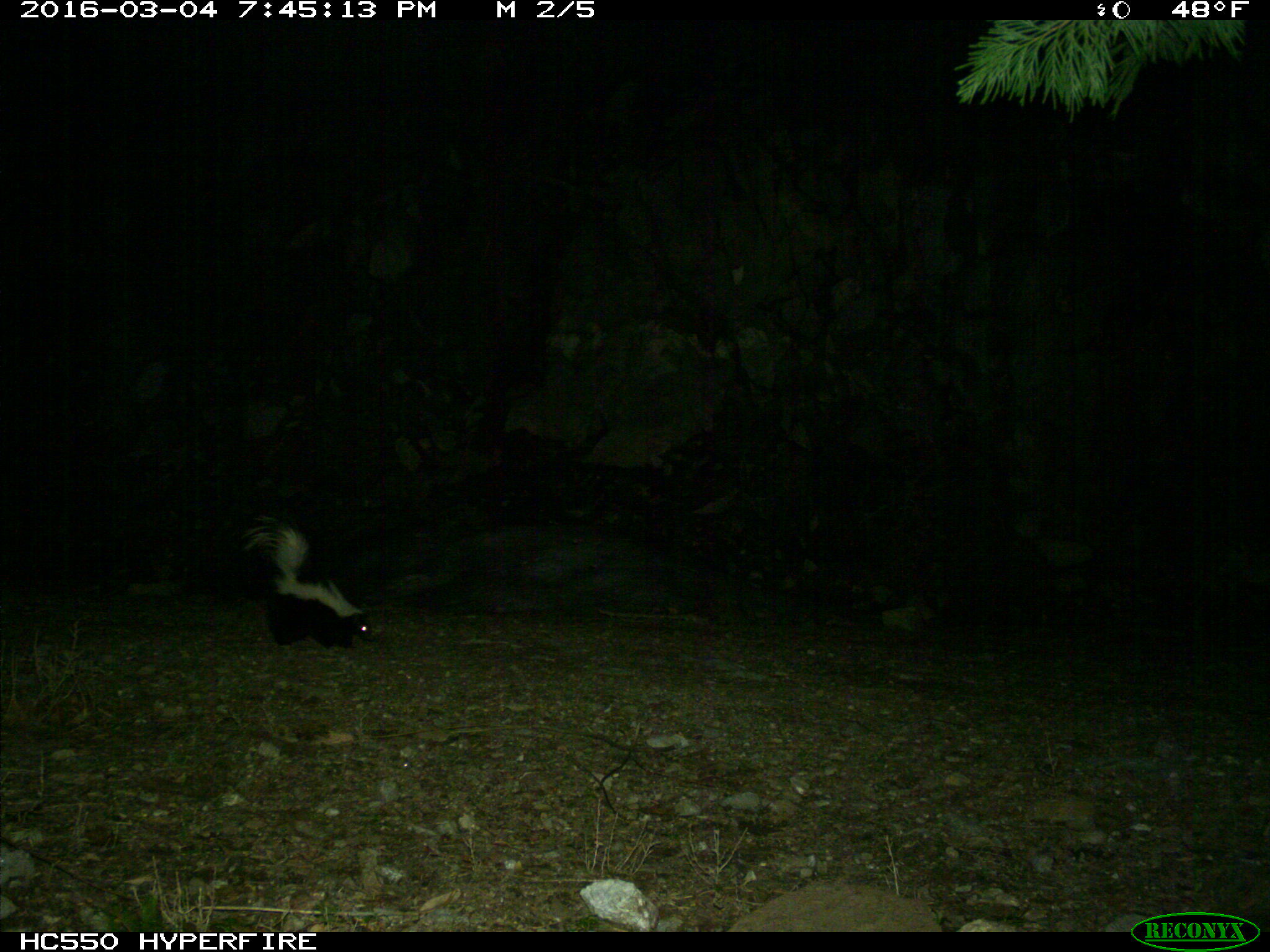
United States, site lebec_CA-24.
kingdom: Animalia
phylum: Chordata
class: Mammalia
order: Carnivora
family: Mephitidae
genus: Mephitis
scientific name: Mephitis mephitis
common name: striped skunk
Mephitis mephitis (striped skunk).